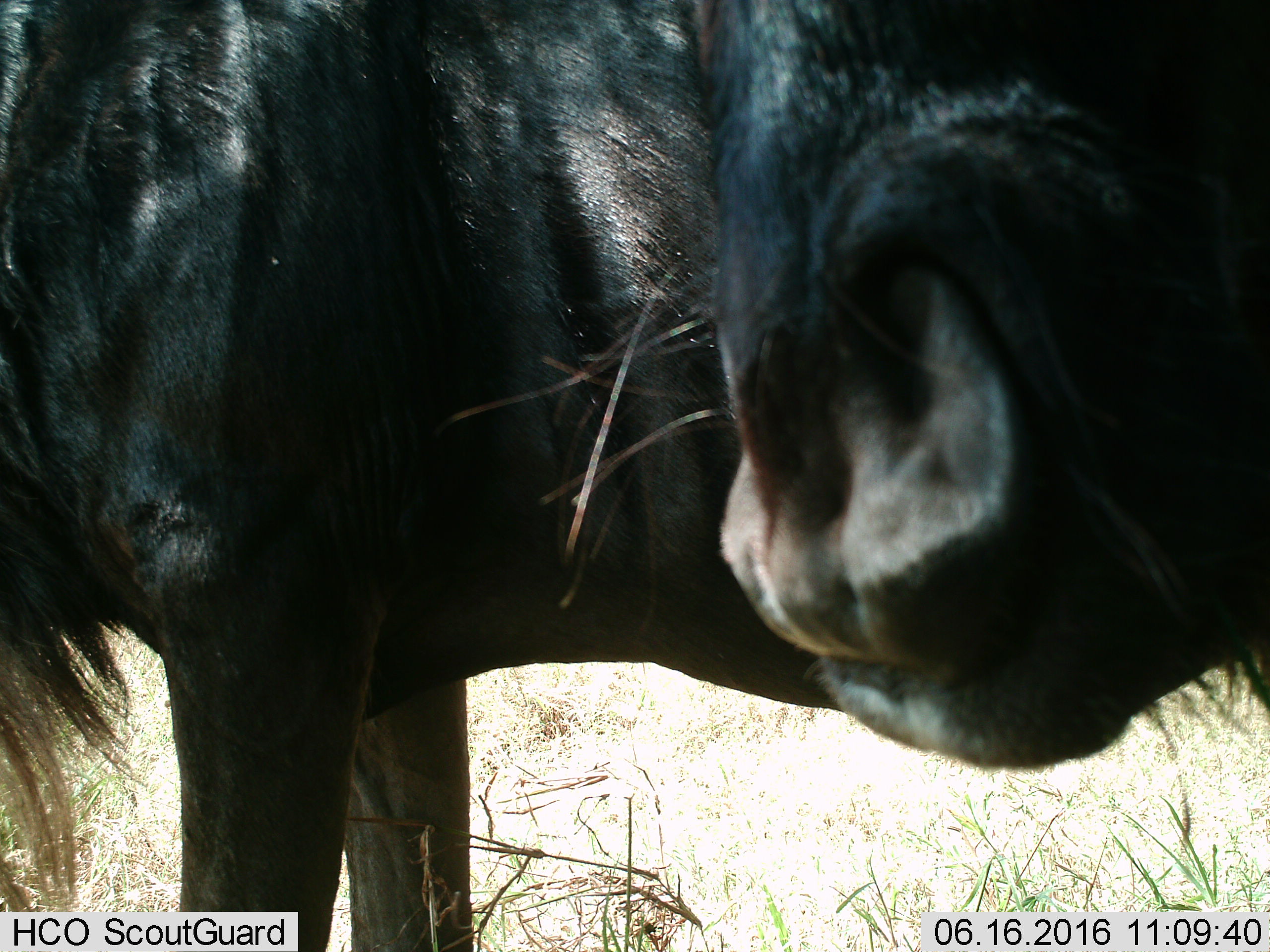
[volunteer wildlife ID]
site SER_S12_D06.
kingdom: Animalia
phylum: Chordata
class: Mammalia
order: Artiodactyla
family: Bovidae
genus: Connochaetes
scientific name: Connochaetes taurinus taurinus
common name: blue wildebeest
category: wildebeestblue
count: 2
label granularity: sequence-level